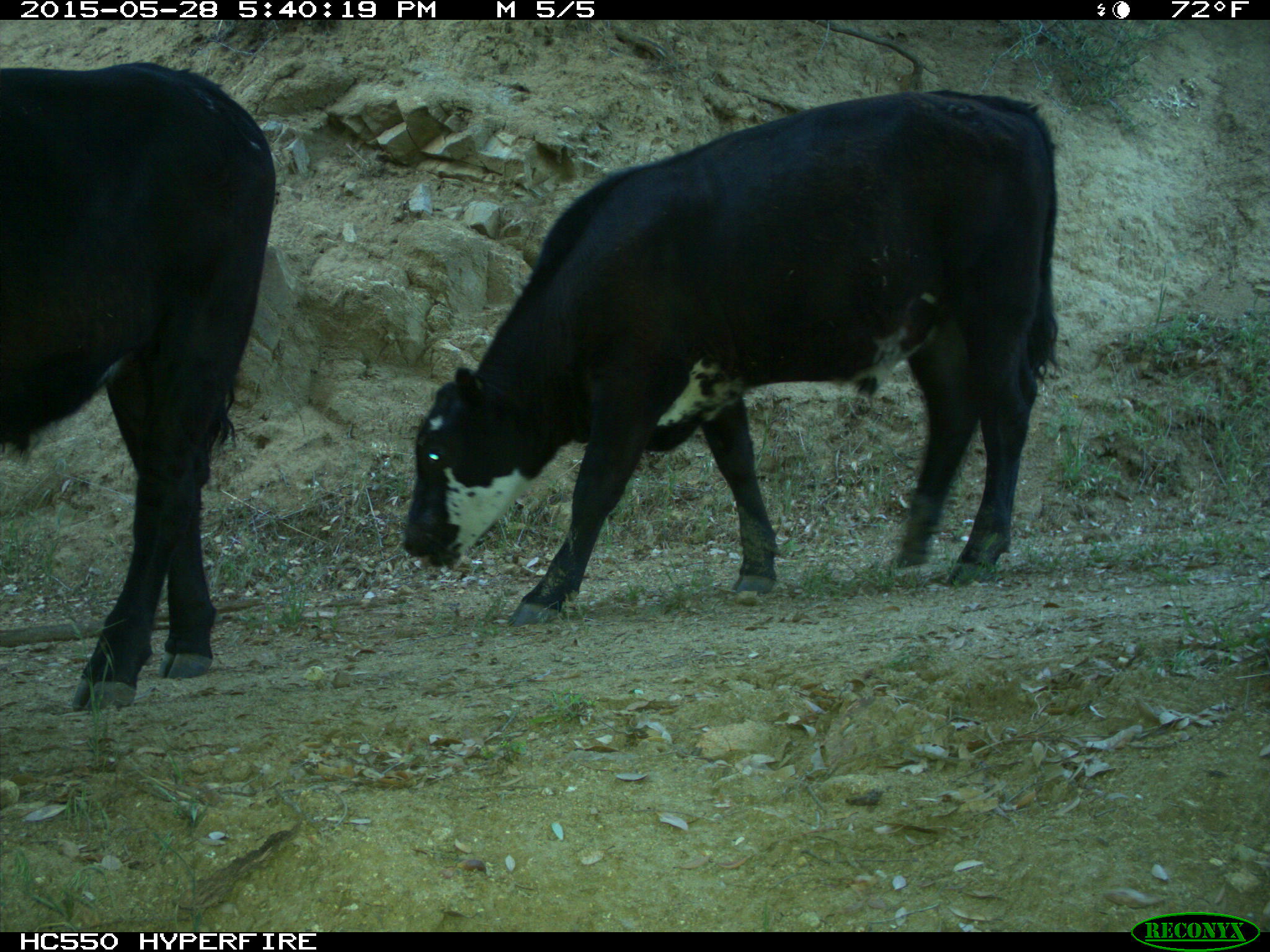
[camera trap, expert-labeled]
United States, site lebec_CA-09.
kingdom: Animalia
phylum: Chordata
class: Mammalia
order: Artiodactyla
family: Bovidae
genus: Bos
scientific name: Bos taurus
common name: domestic cow